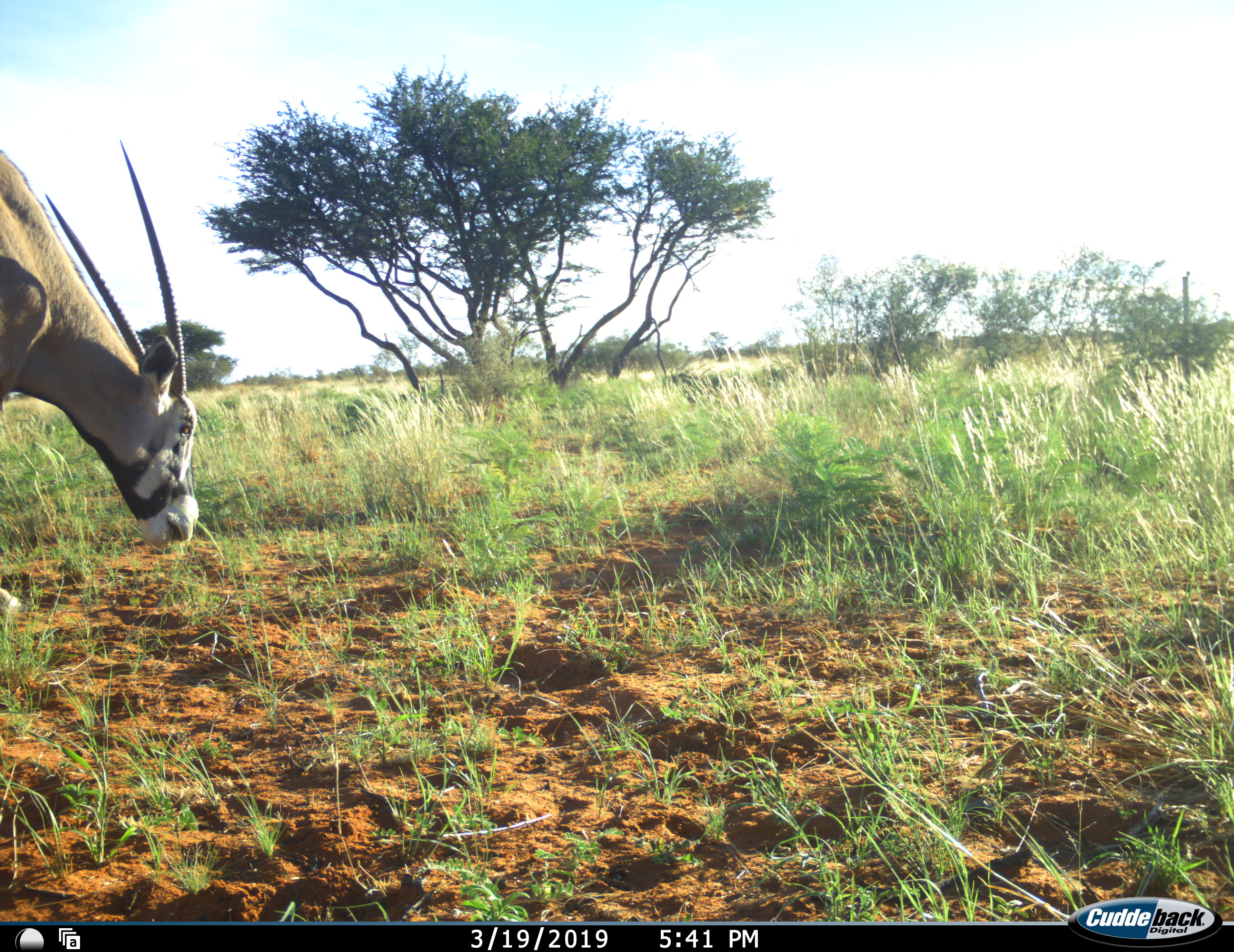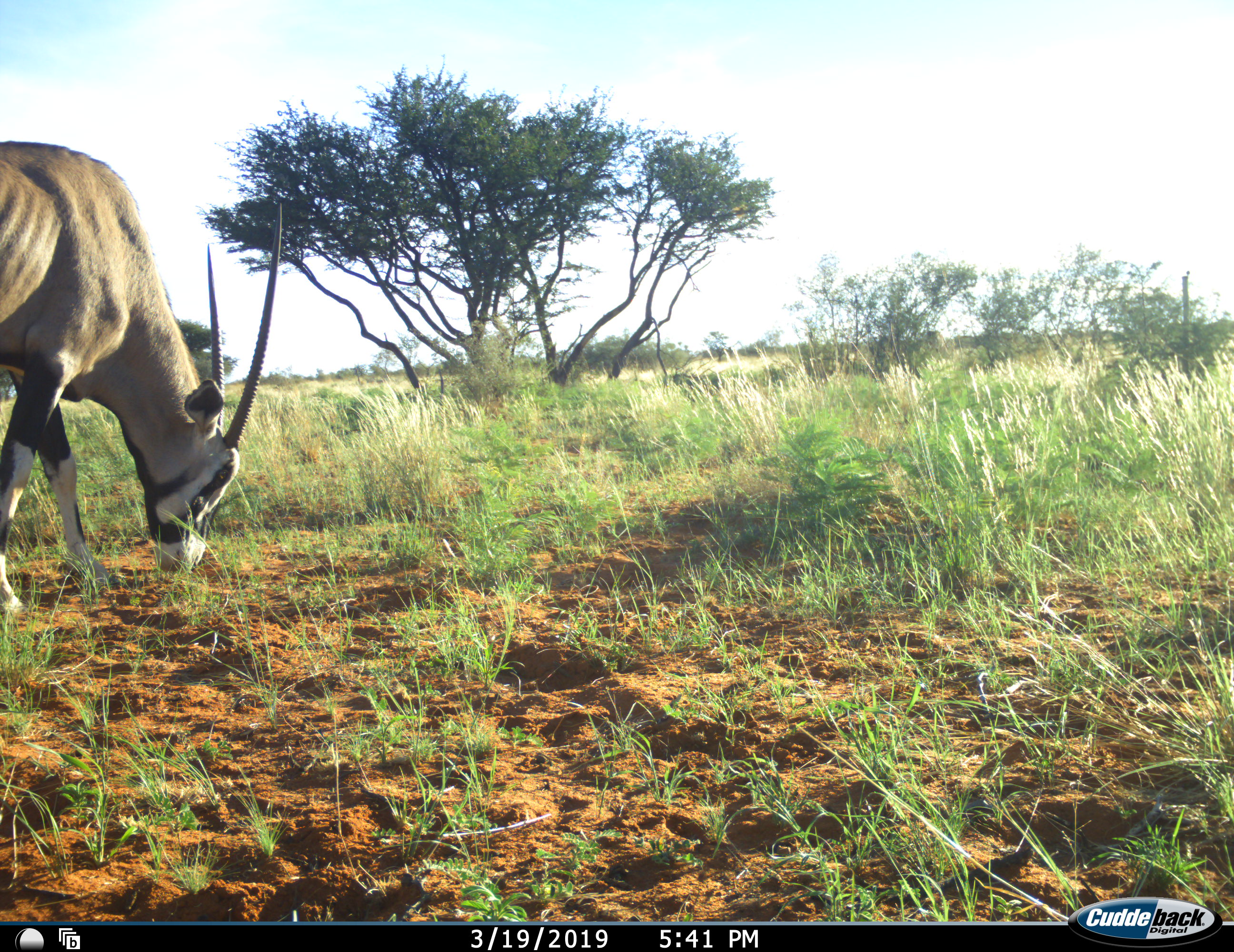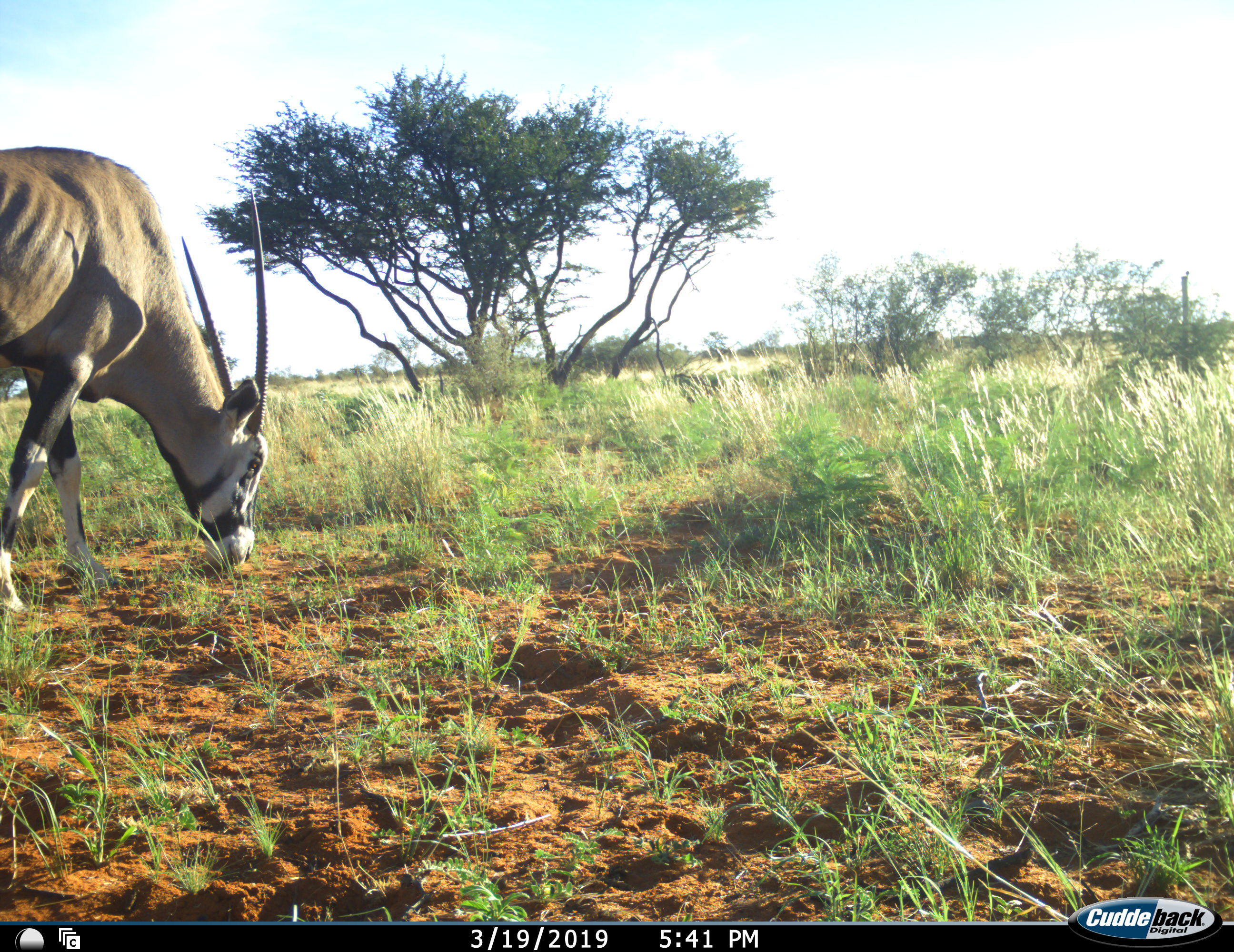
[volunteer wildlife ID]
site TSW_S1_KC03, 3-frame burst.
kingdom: Animalia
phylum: Chordata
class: Mammalia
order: Artiodactyla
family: Bovidae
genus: Oryx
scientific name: Oryx gazella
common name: gemsbok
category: oryx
Oryx (gemsbok) (Oryx gazella), count 1. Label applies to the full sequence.